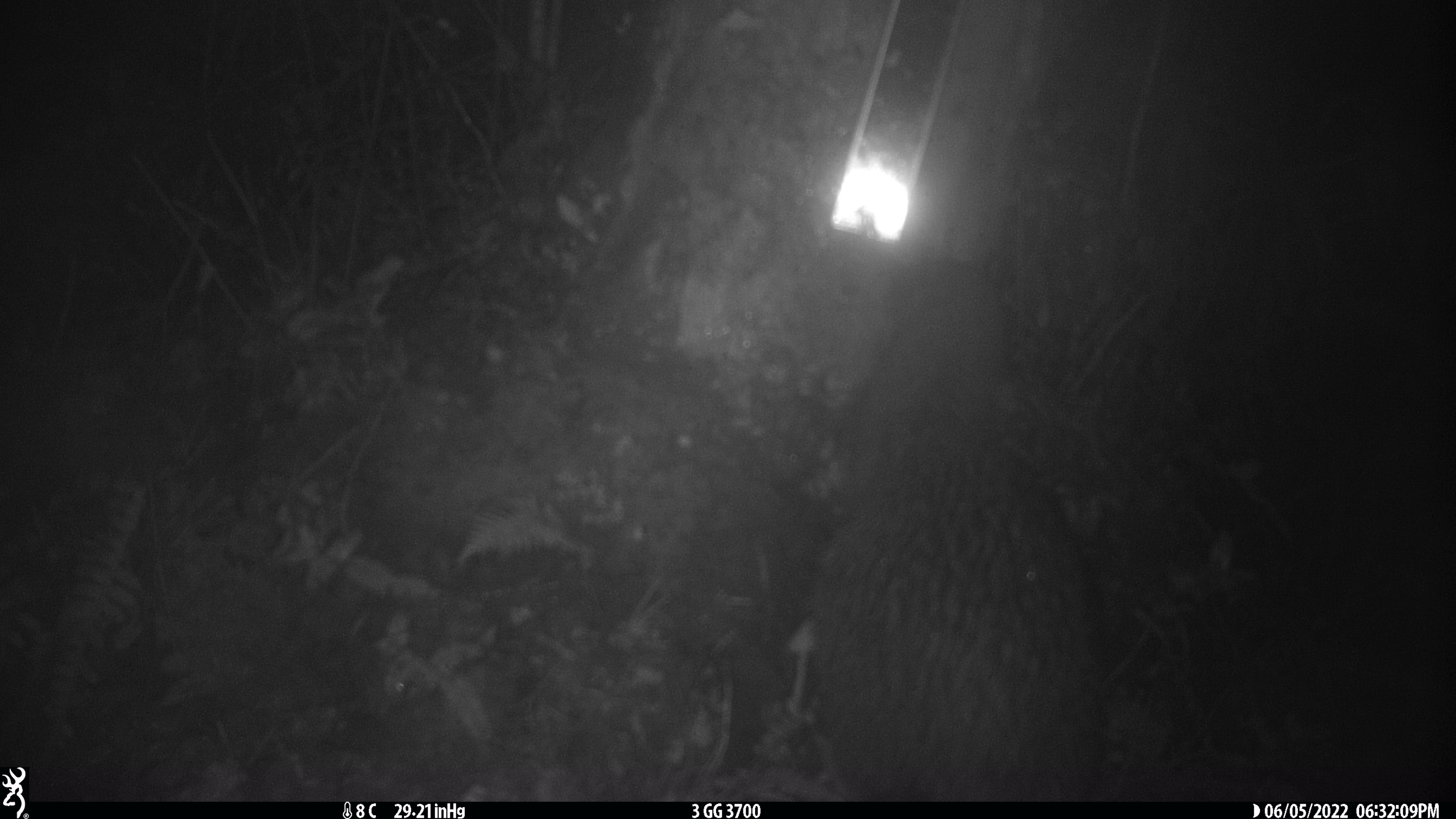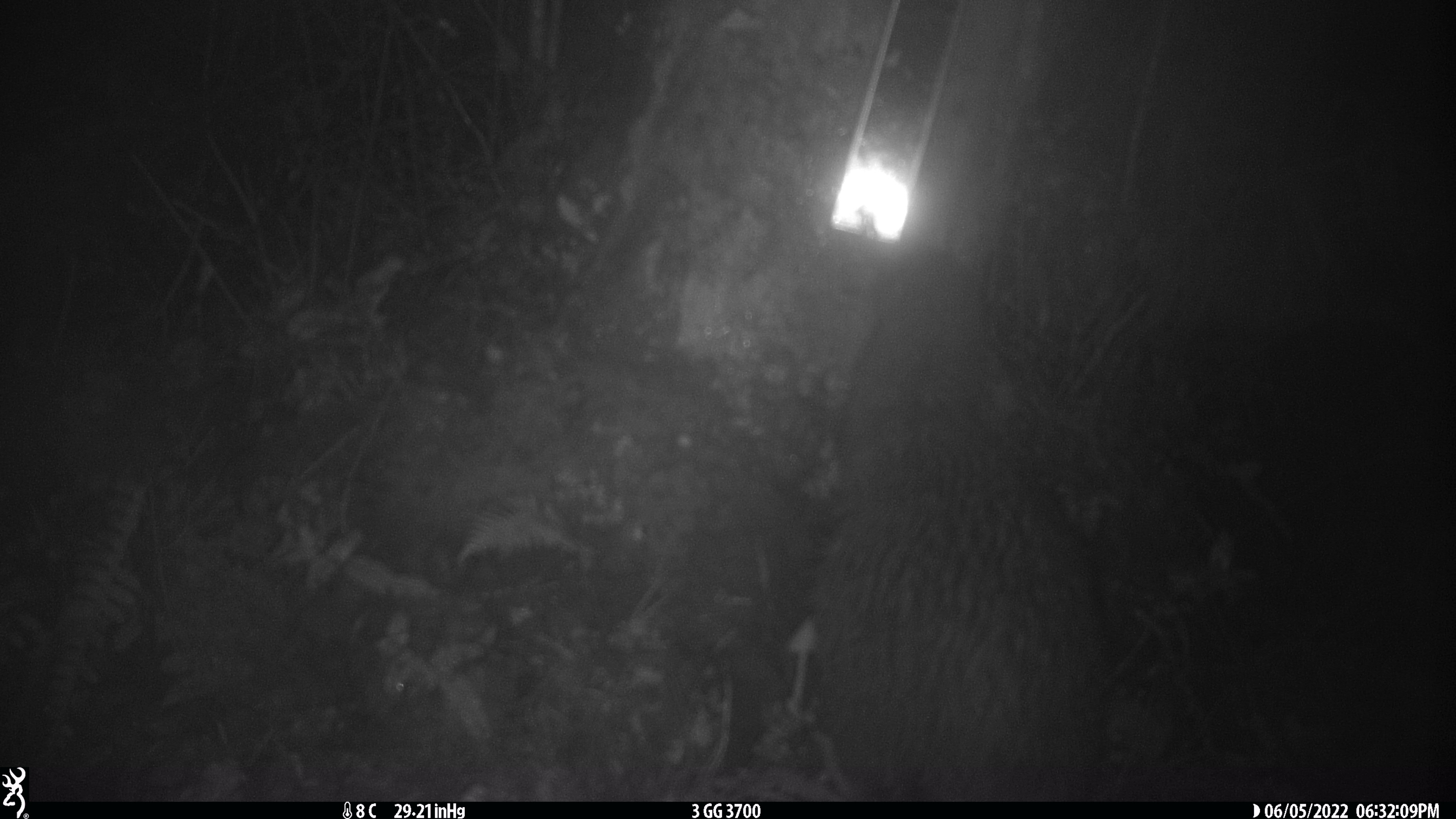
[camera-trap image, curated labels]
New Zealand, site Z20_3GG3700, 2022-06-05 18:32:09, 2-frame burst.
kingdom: Animalia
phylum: Chordata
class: Aves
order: Apterygiformes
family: Apterygidae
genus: Apteryx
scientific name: Apteryx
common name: kiwi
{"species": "kiwi (Apteryx)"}